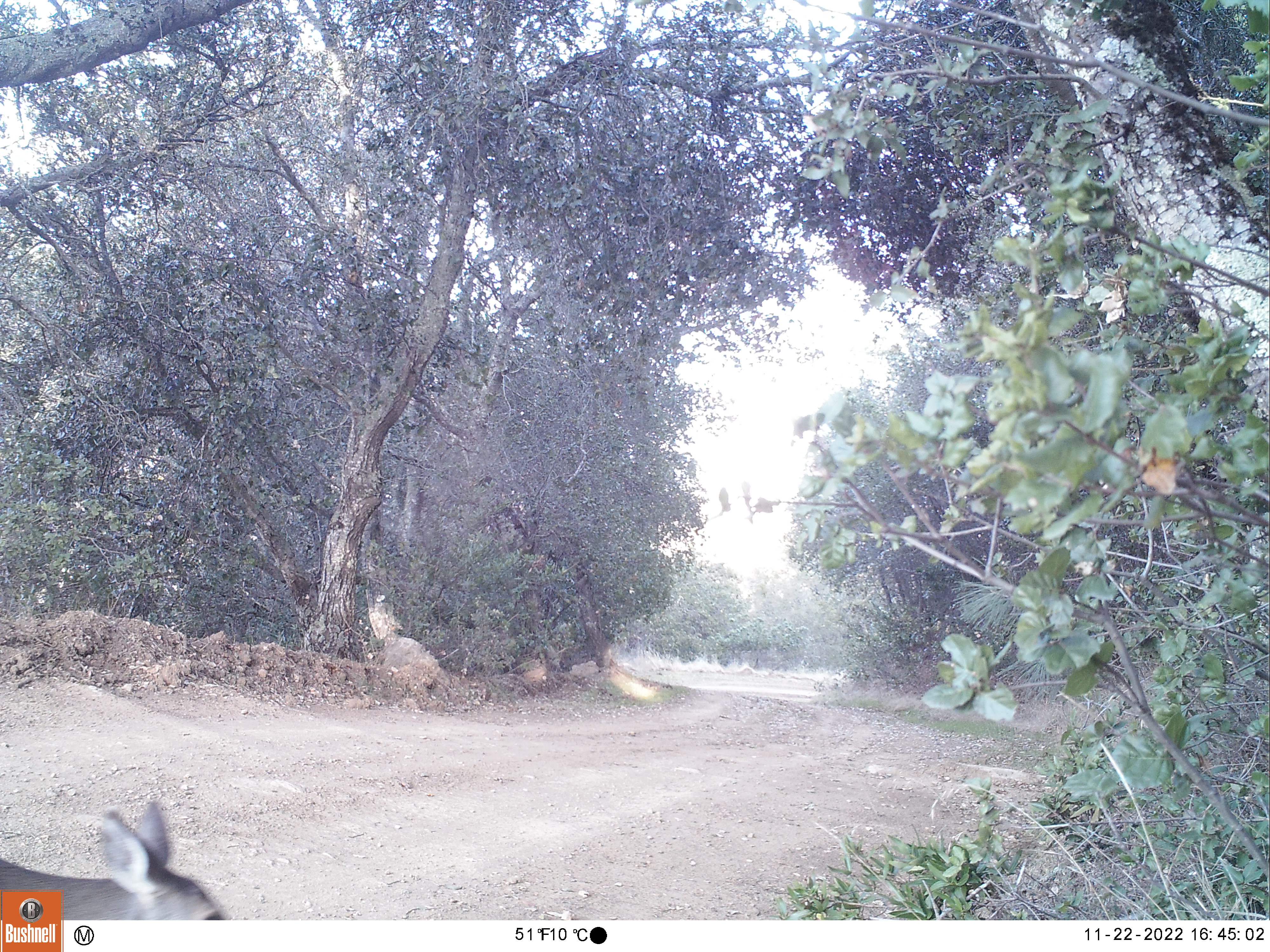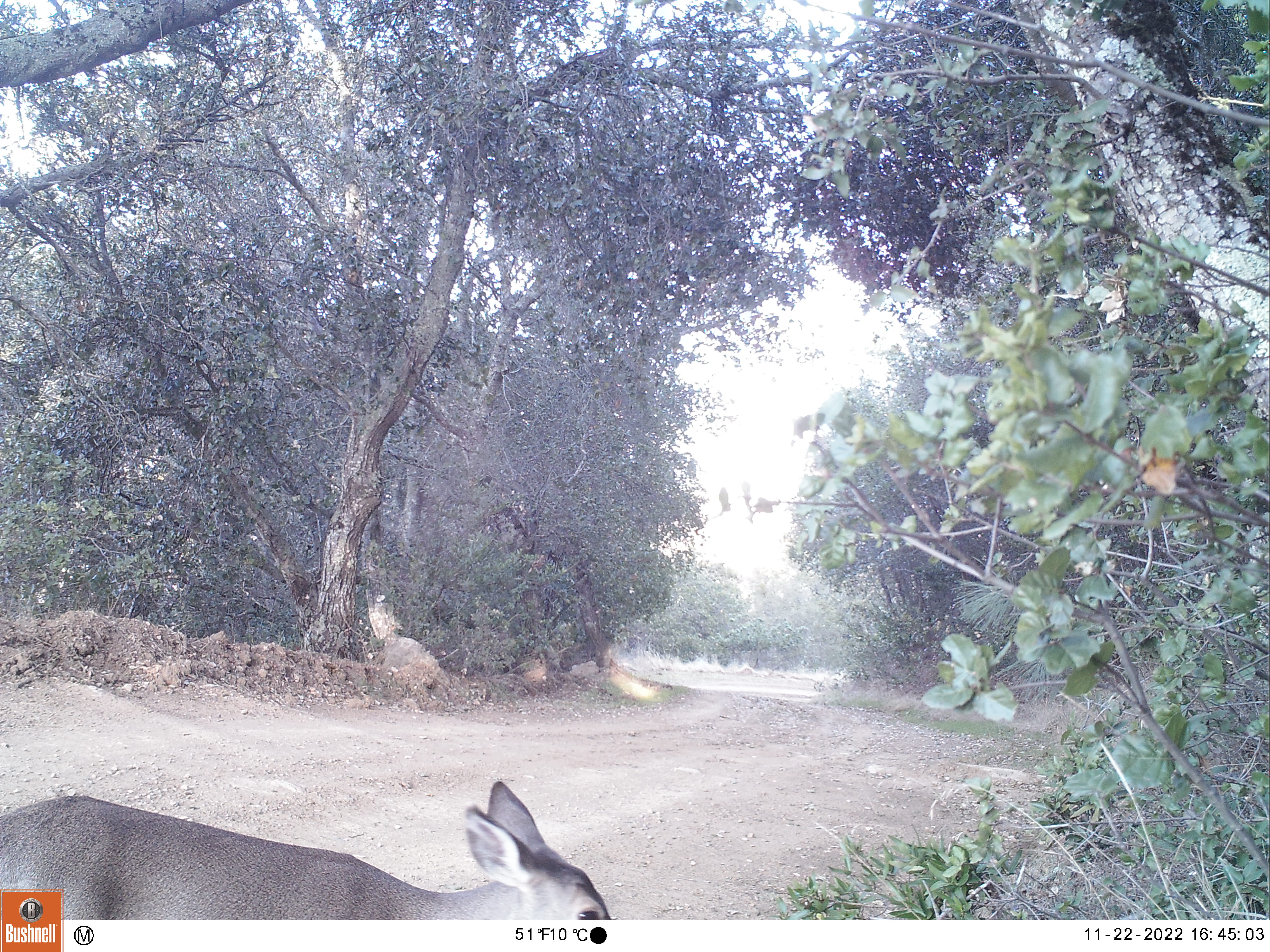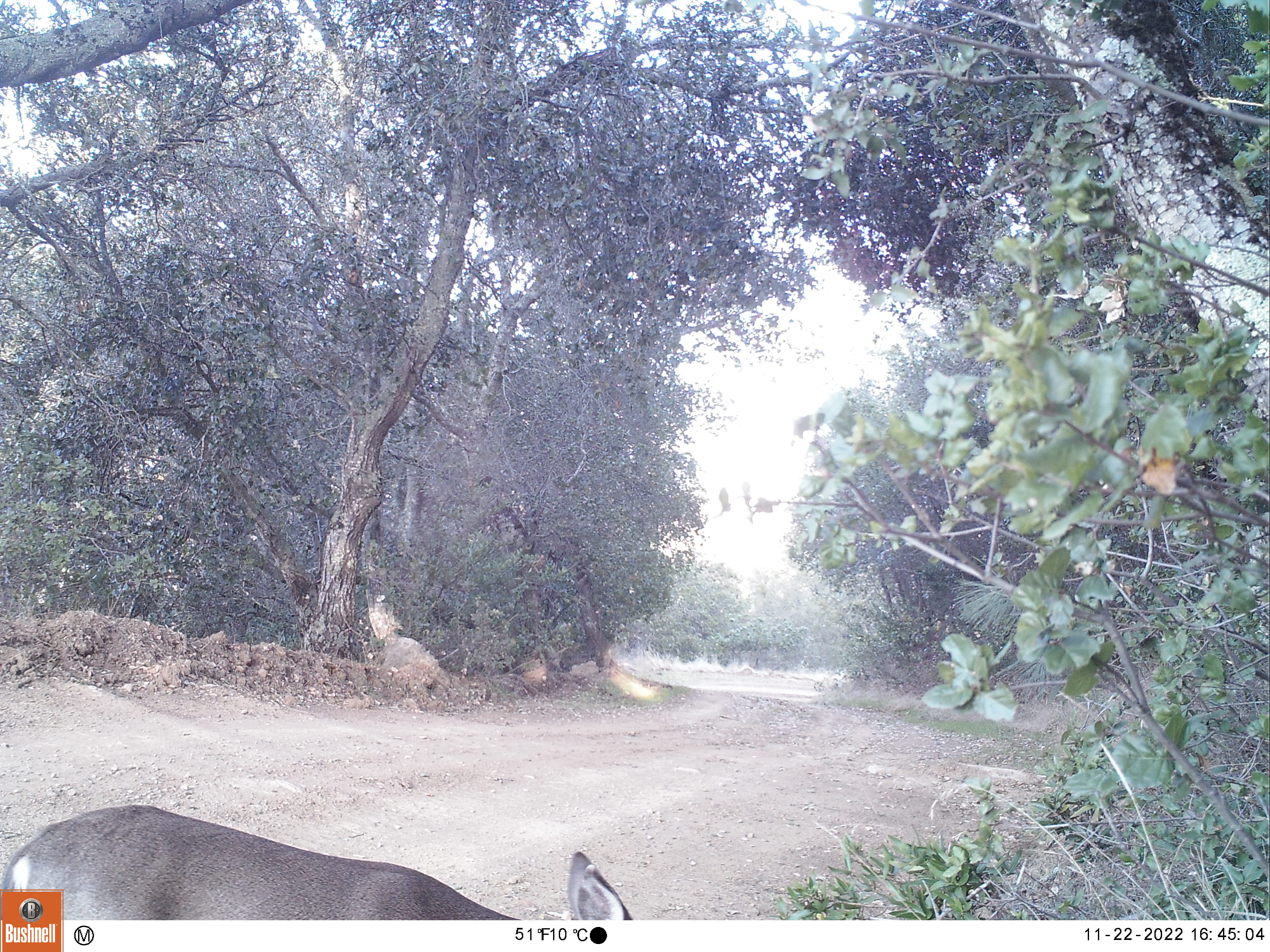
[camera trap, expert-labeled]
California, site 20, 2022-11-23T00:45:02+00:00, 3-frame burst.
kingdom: Animalia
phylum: Chordata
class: Mammalia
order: Artiodactyla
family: Cervidae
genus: Odocoileus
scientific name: Odocoileus hemionus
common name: mule deer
Mule deer (Odocoileus hemionus).